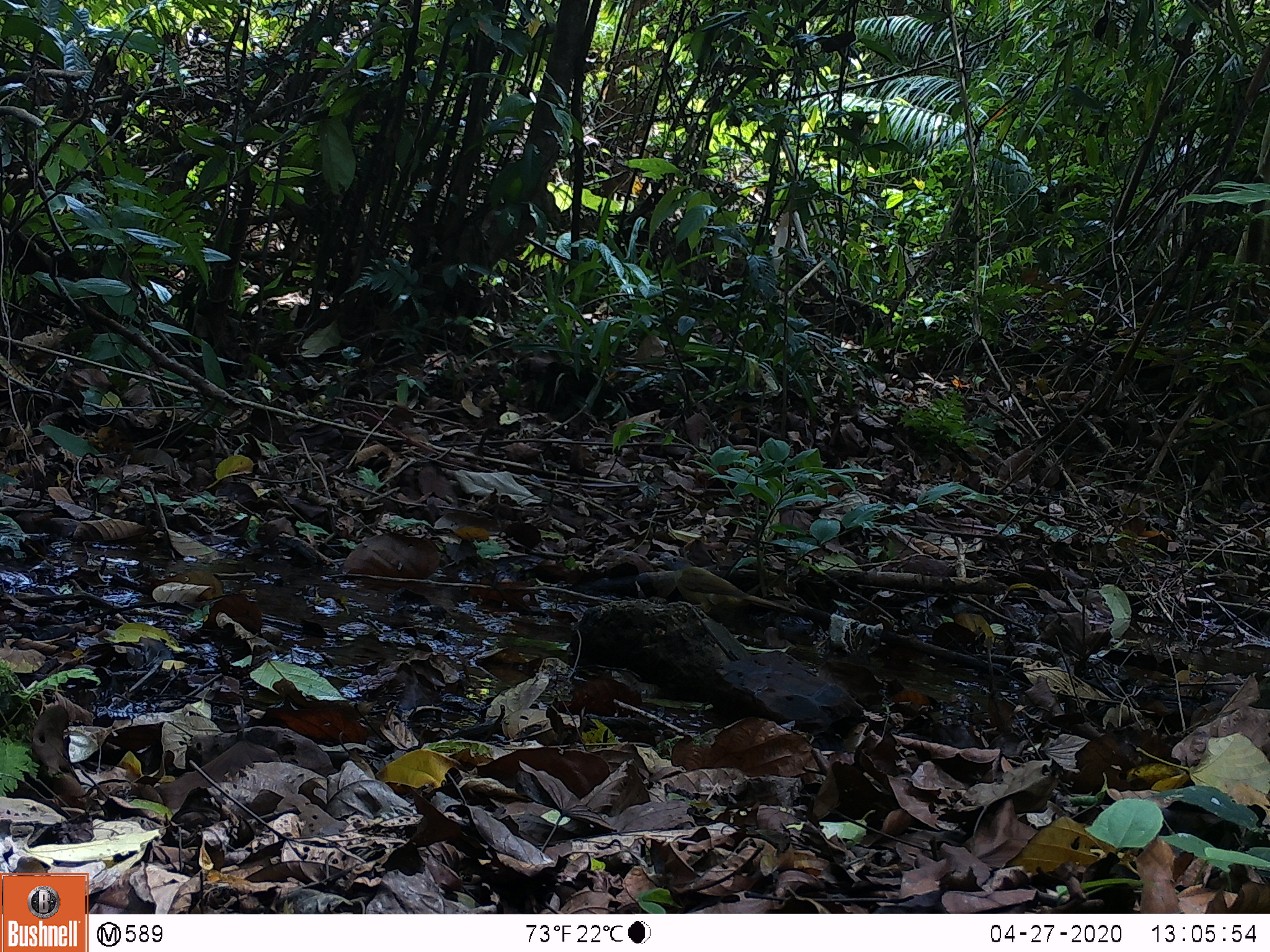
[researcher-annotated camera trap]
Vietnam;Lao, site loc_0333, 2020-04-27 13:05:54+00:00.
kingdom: Animalia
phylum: Chordata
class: Aves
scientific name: Aves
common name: bird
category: unidentified bird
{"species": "unidentified bird (bird) (Aves)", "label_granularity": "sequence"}